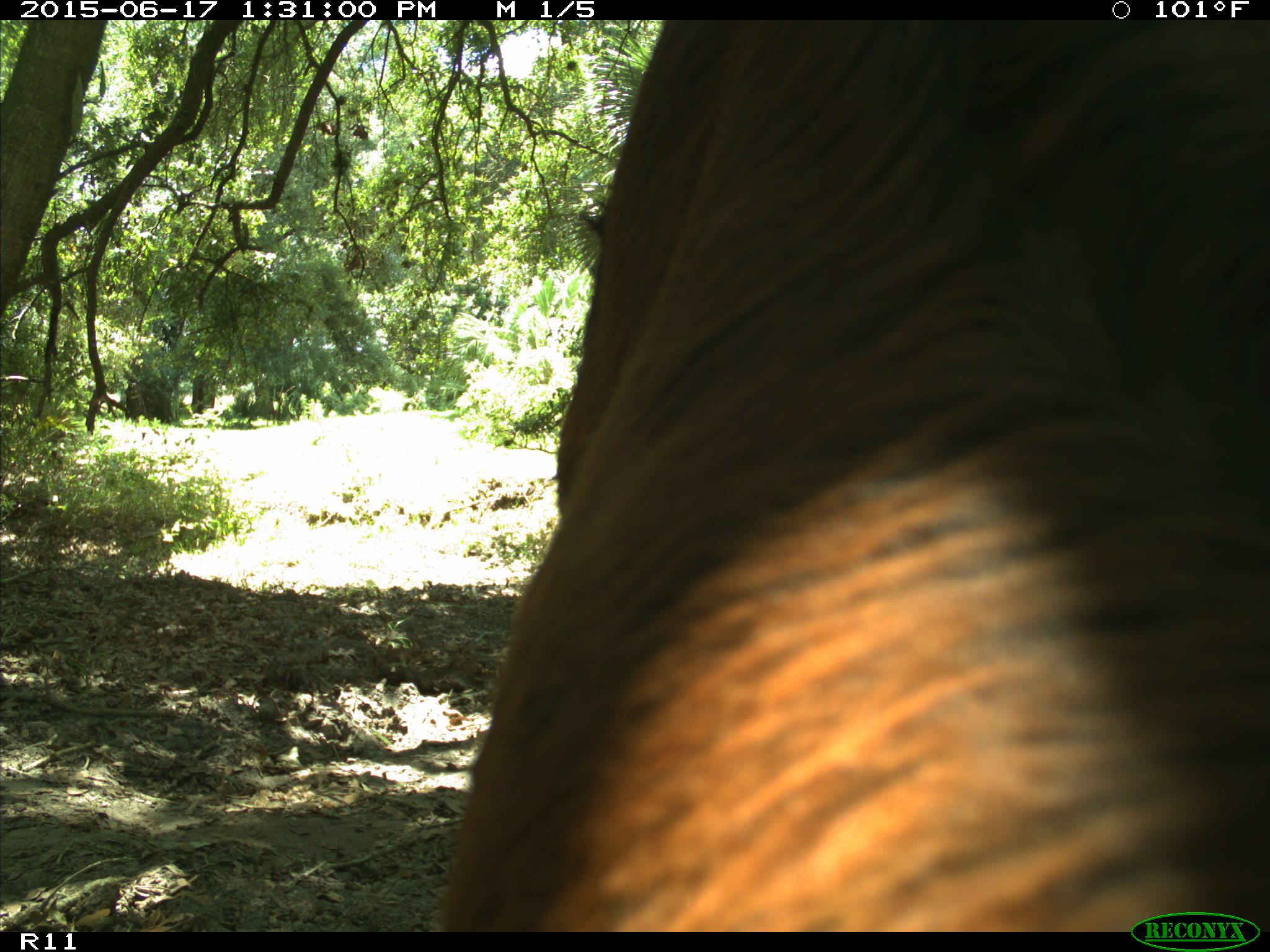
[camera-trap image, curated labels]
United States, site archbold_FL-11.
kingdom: Animalia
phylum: Chordata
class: Mammalia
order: Artiodactyla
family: Bovidae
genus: Bos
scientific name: Bos taurus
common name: domestic cow